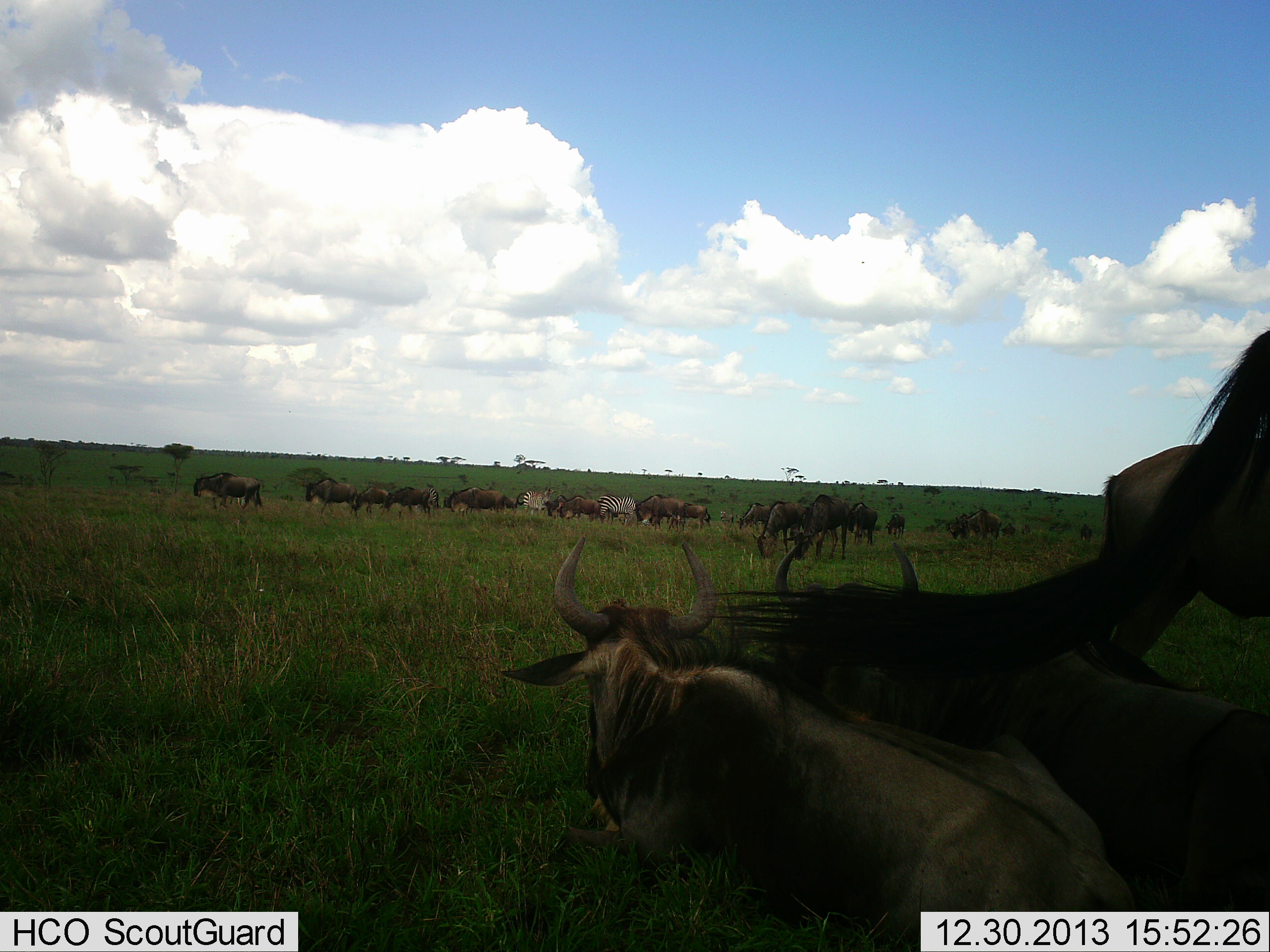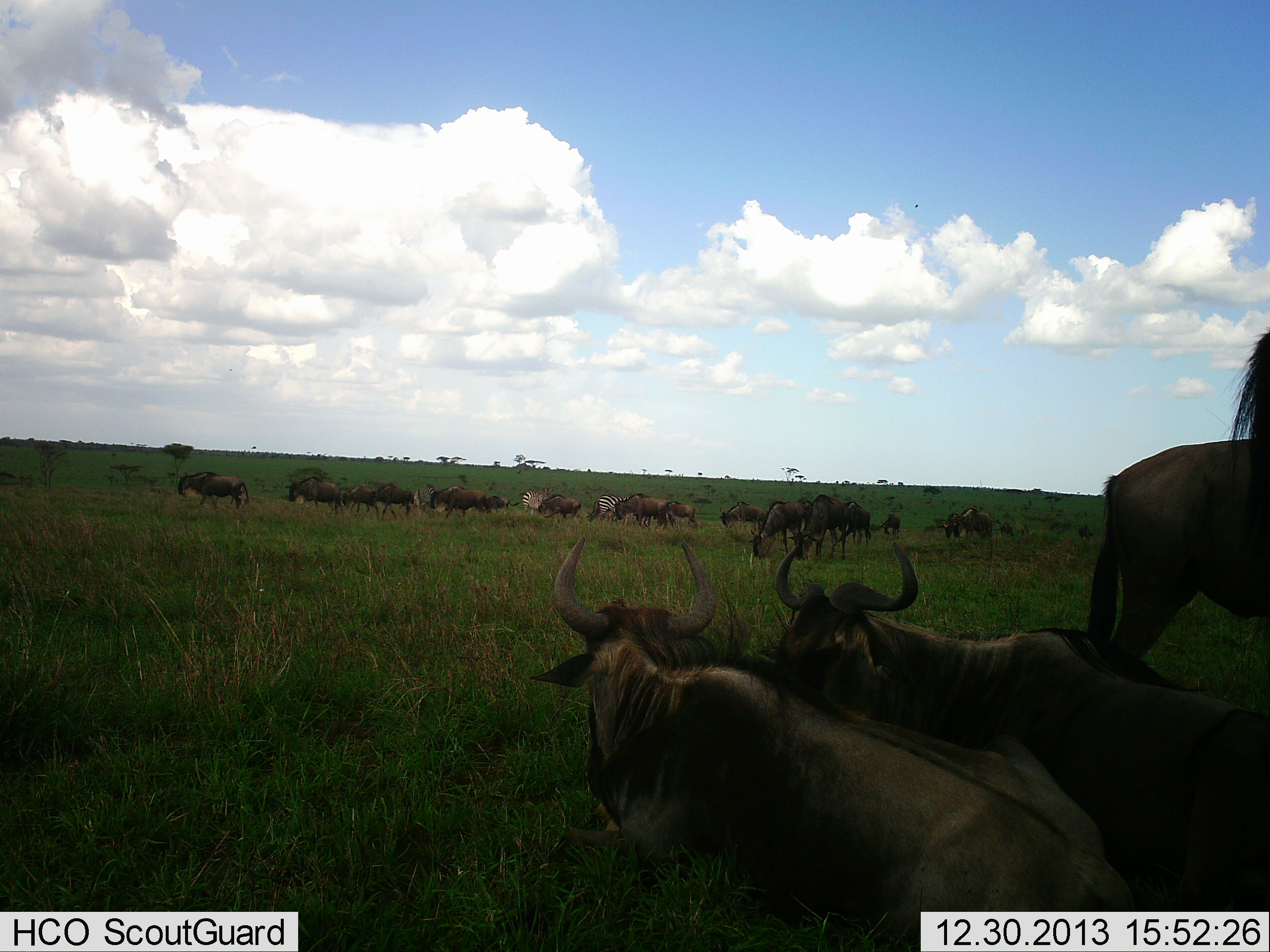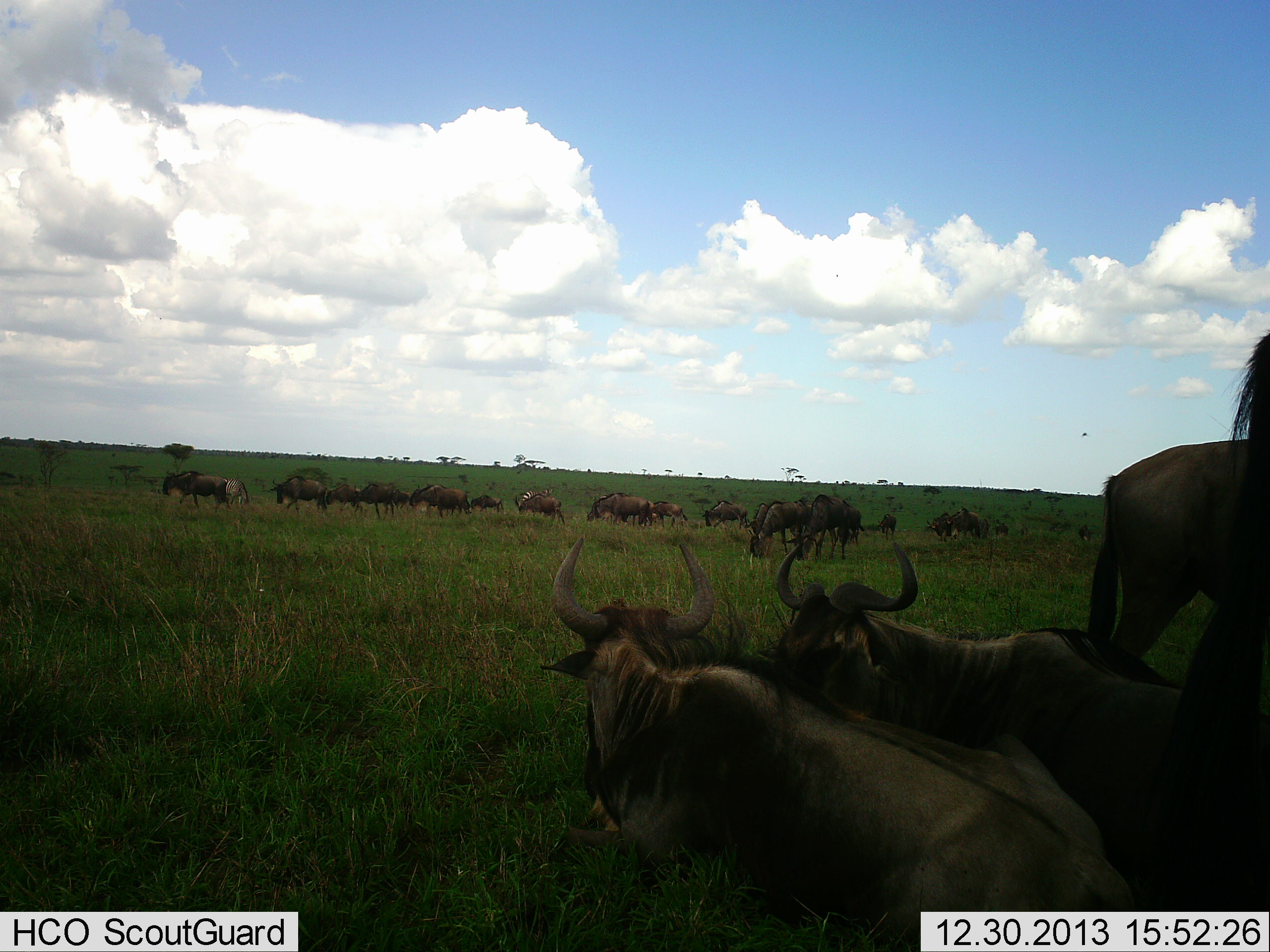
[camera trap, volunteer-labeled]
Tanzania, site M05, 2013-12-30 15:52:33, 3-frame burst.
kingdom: Animalia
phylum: Chordata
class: Mammalia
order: Artiodactyla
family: Bovidae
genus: Connochaetes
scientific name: Connochaetes taurinus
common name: blue wildebeest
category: wildebeest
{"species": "wildebeest (blue wildebeest) (Connochaetes taurinus)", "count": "11-50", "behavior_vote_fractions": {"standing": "65%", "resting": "76%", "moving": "76%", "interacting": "12%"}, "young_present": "12%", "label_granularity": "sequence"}